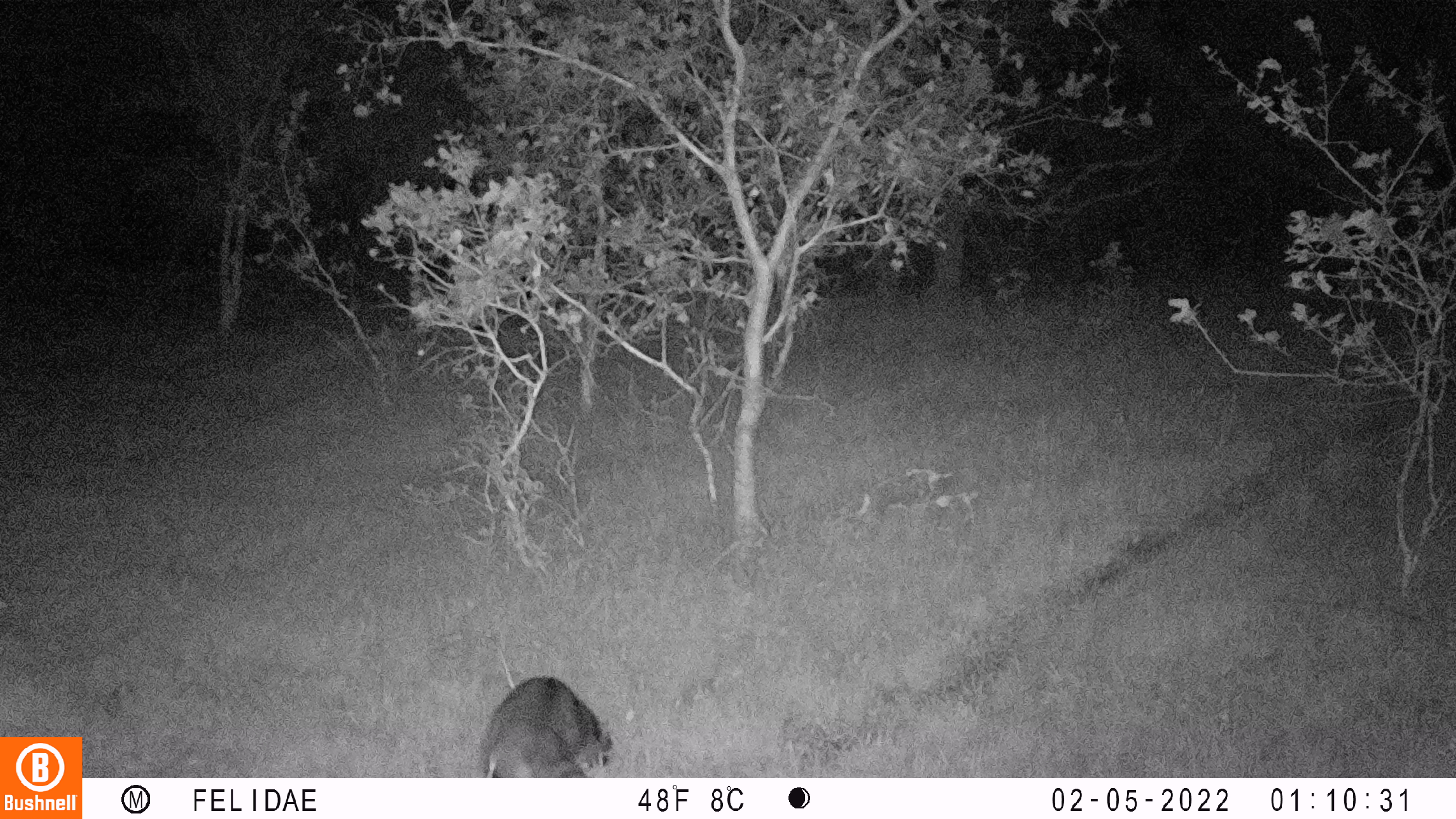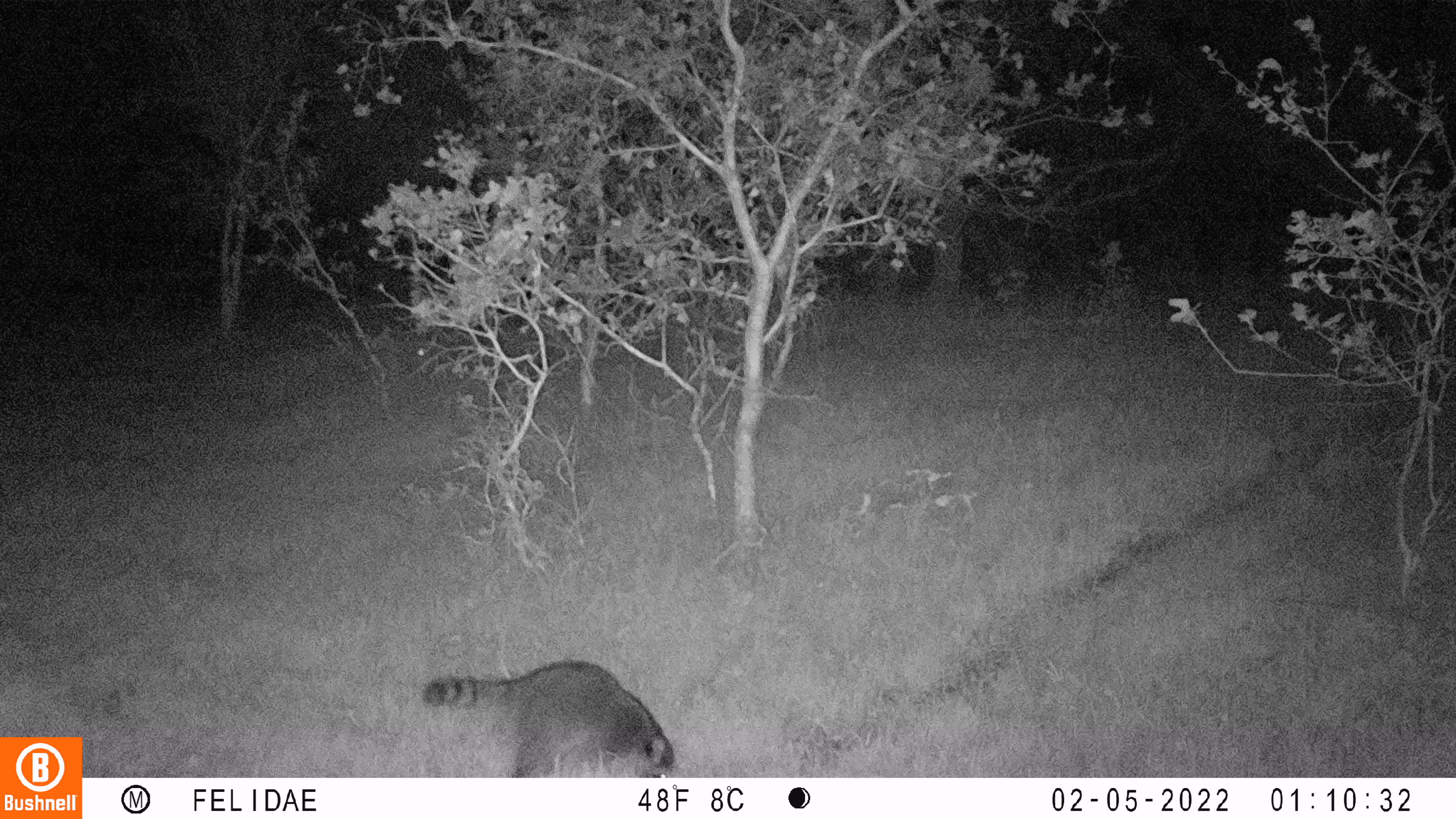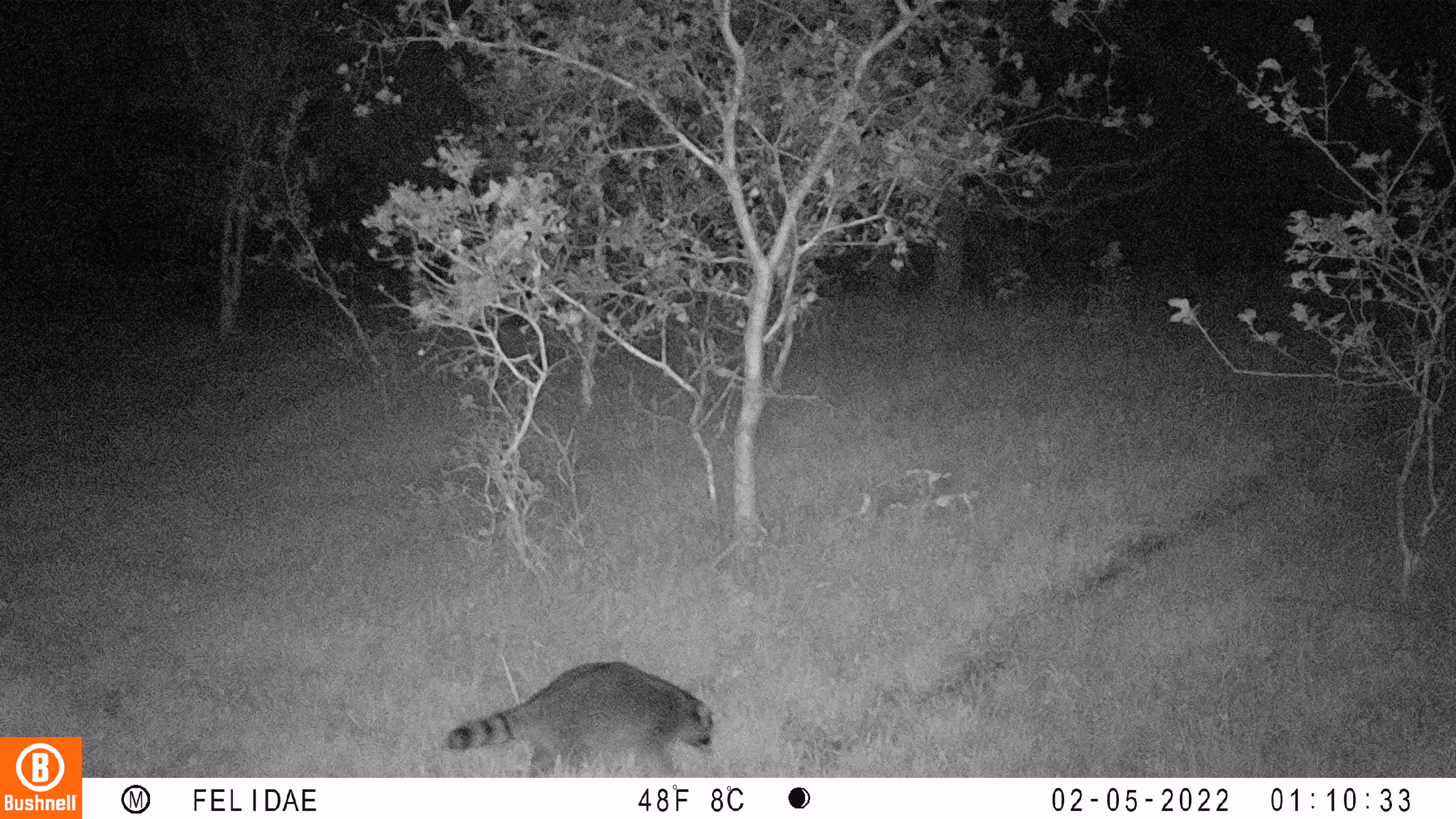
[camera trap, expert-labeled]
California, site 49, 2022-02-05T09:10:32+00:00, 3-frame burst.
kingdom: Animalia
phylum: Chordata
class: Mammalia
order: Carnivora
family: Procyonidae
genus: Procyon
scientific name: Procyon lotor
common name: raccoon